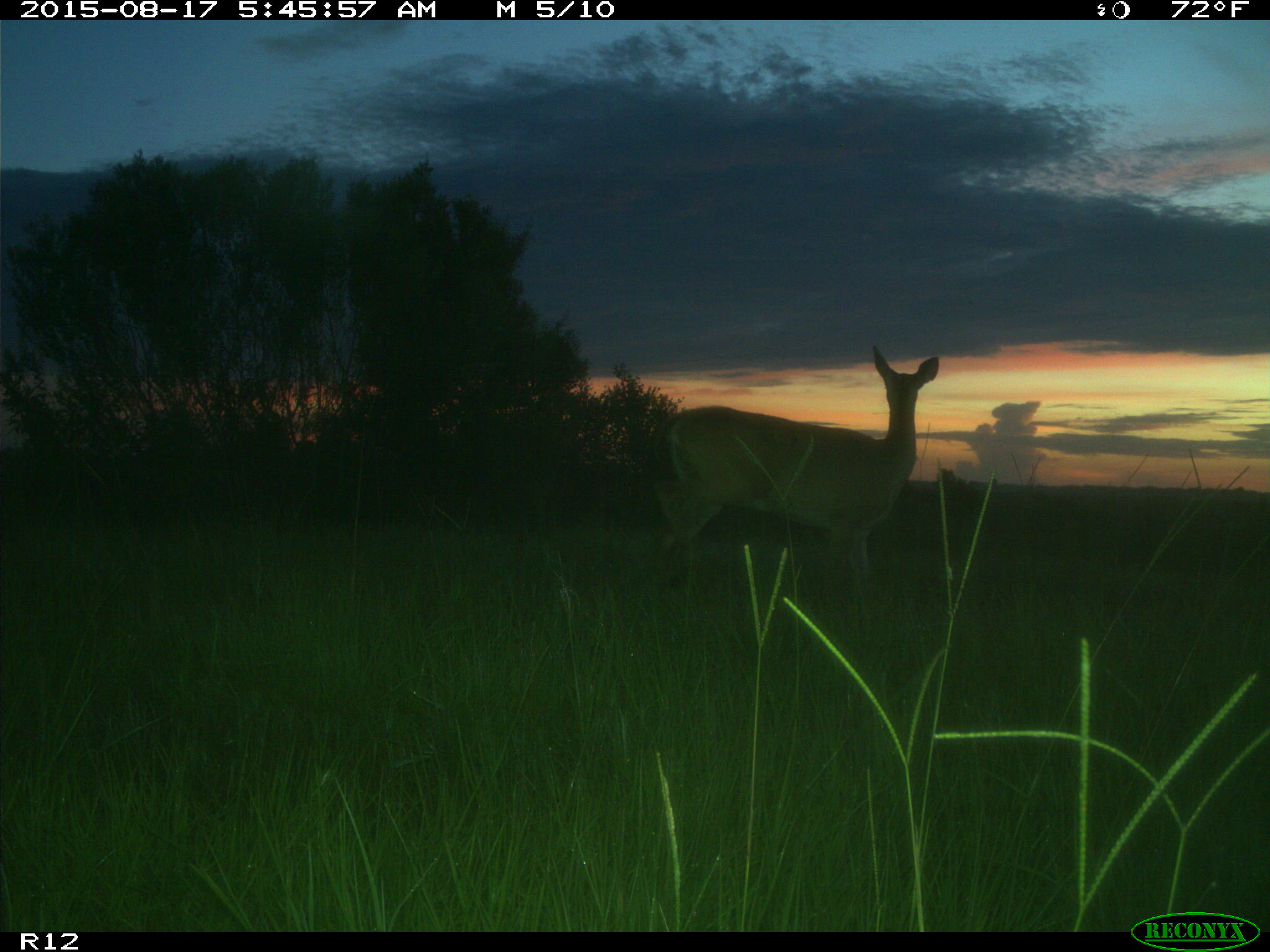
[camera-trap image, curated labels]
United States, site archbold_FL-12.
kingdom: Animalia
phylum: Chordata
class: Mammalia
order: Artiodactyla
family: Cervidae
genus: Odocoileus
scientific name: Odocoileus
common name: deer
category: unidentified deer